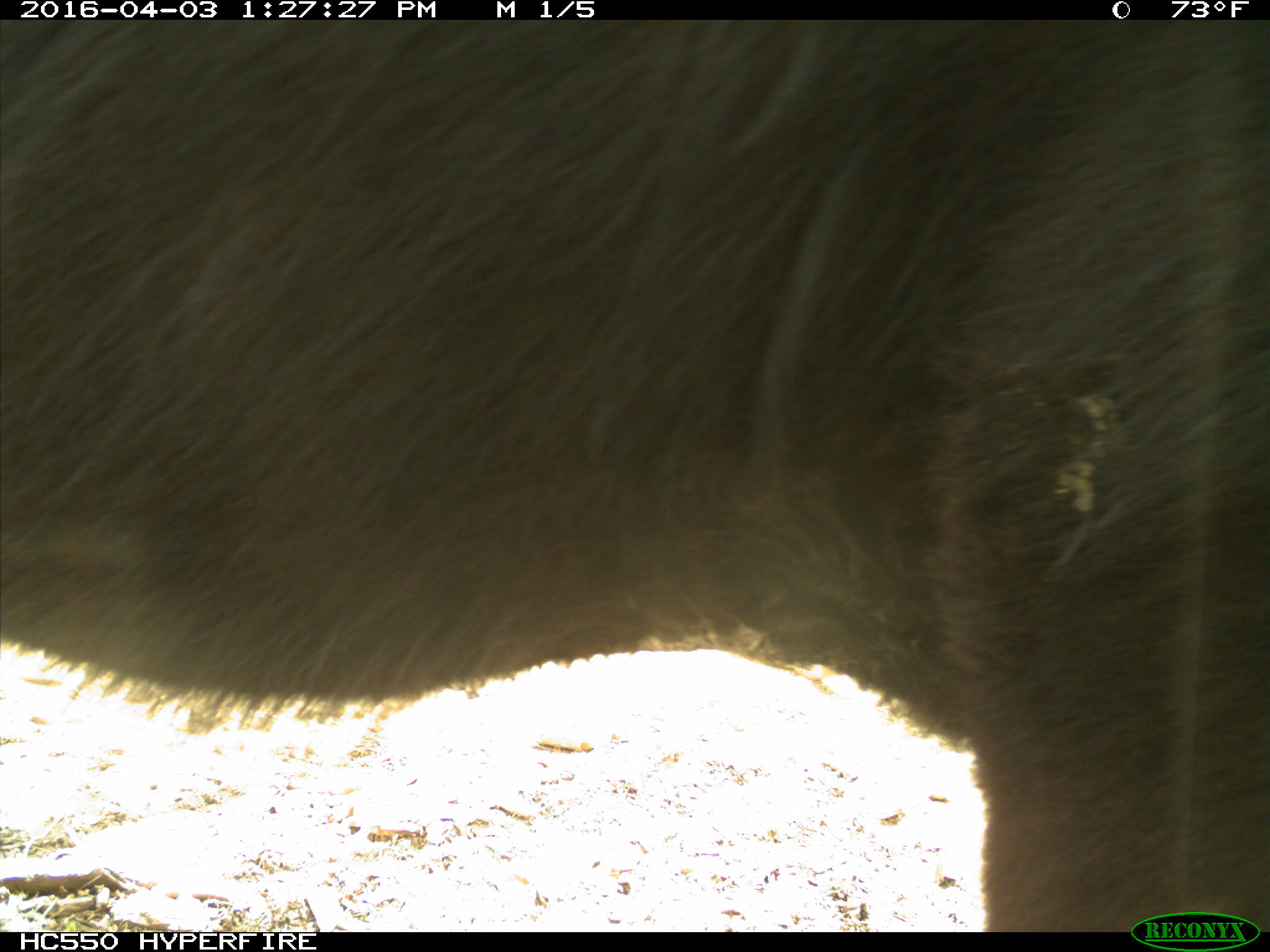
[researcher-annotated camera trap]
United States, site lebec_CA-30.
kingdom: Animalia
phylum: Chordata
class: Mammalia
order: Artiodactyla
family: Bovidae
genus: Bos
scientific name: Bos taurus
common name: domestic cow